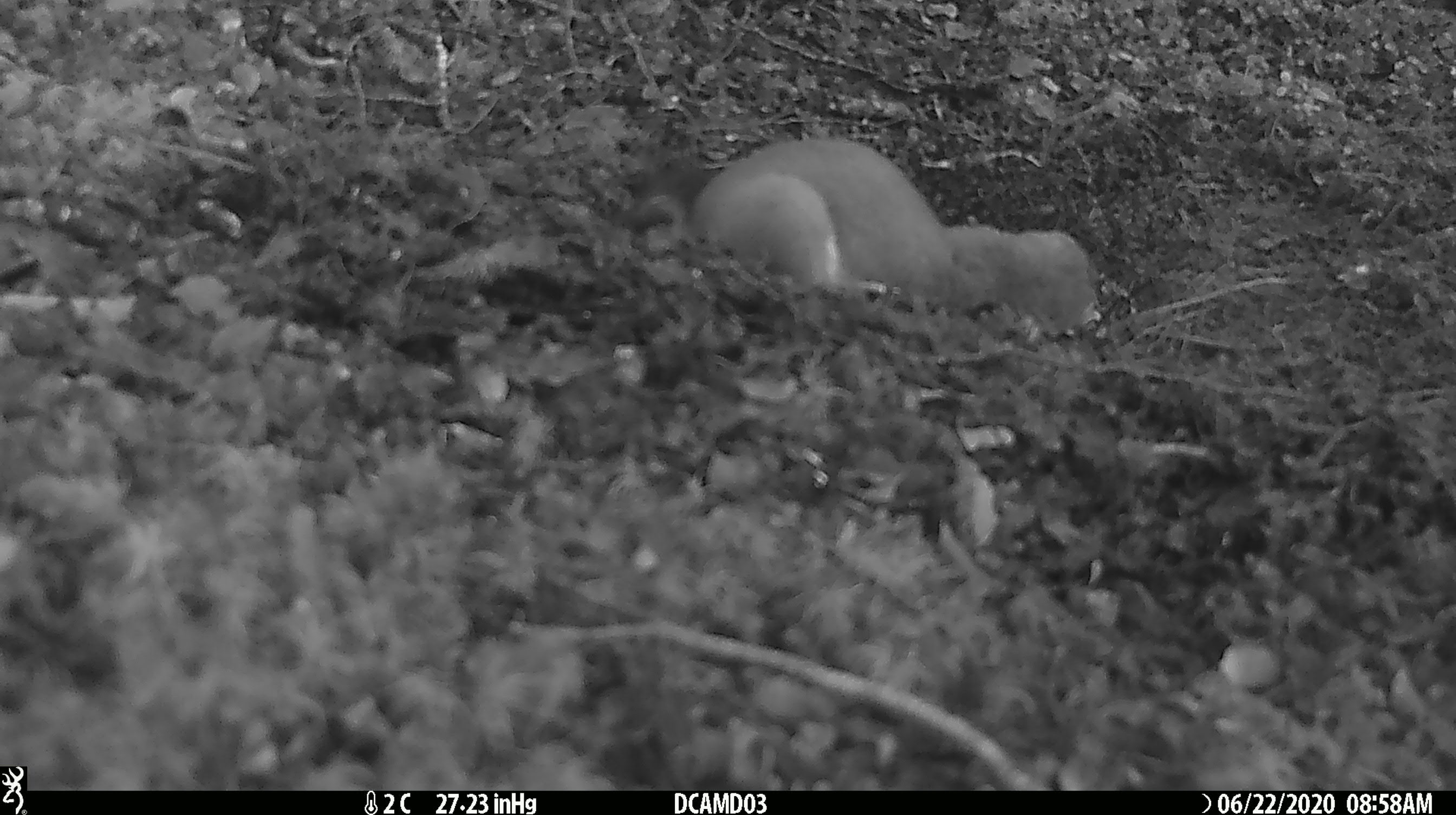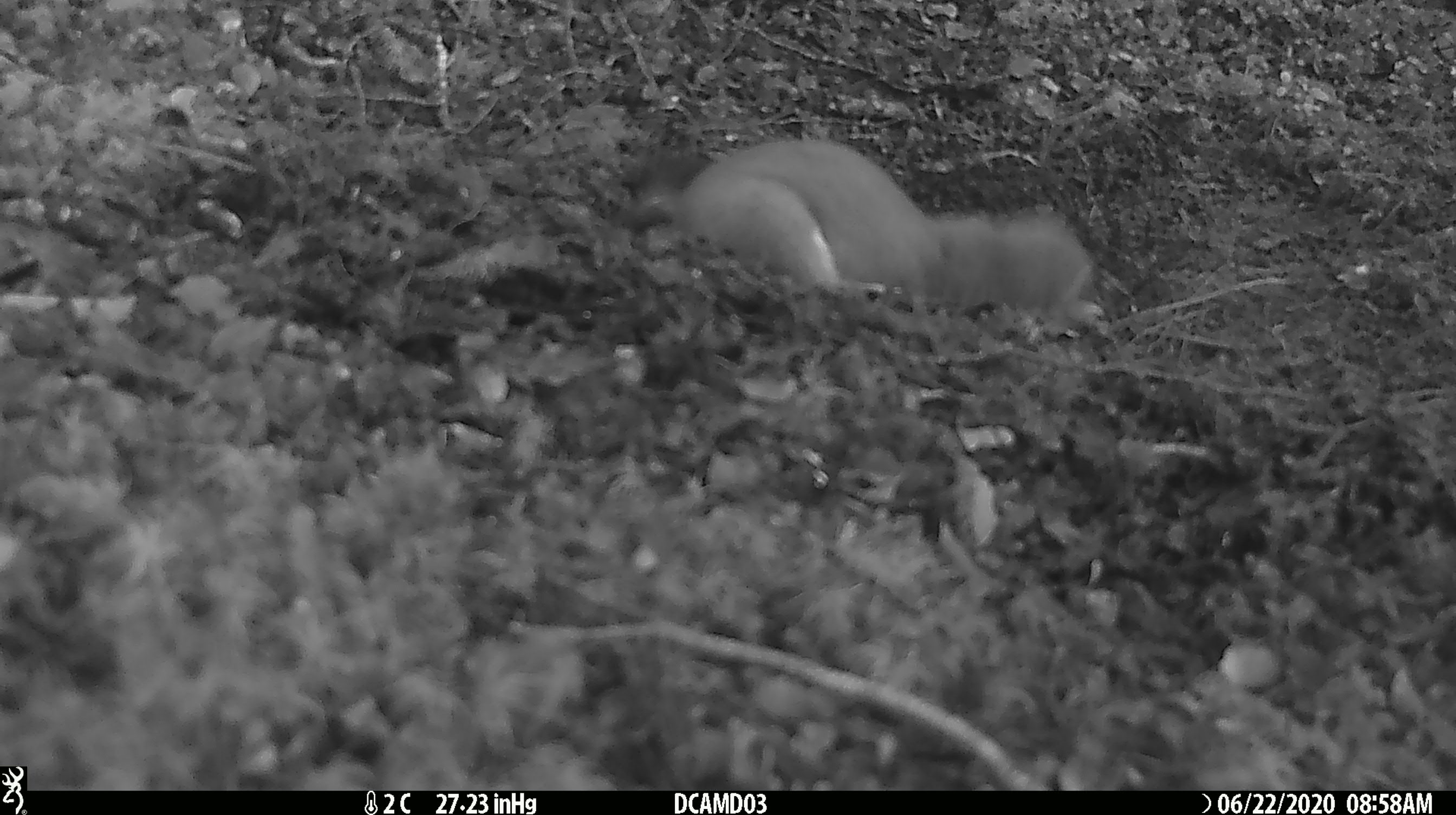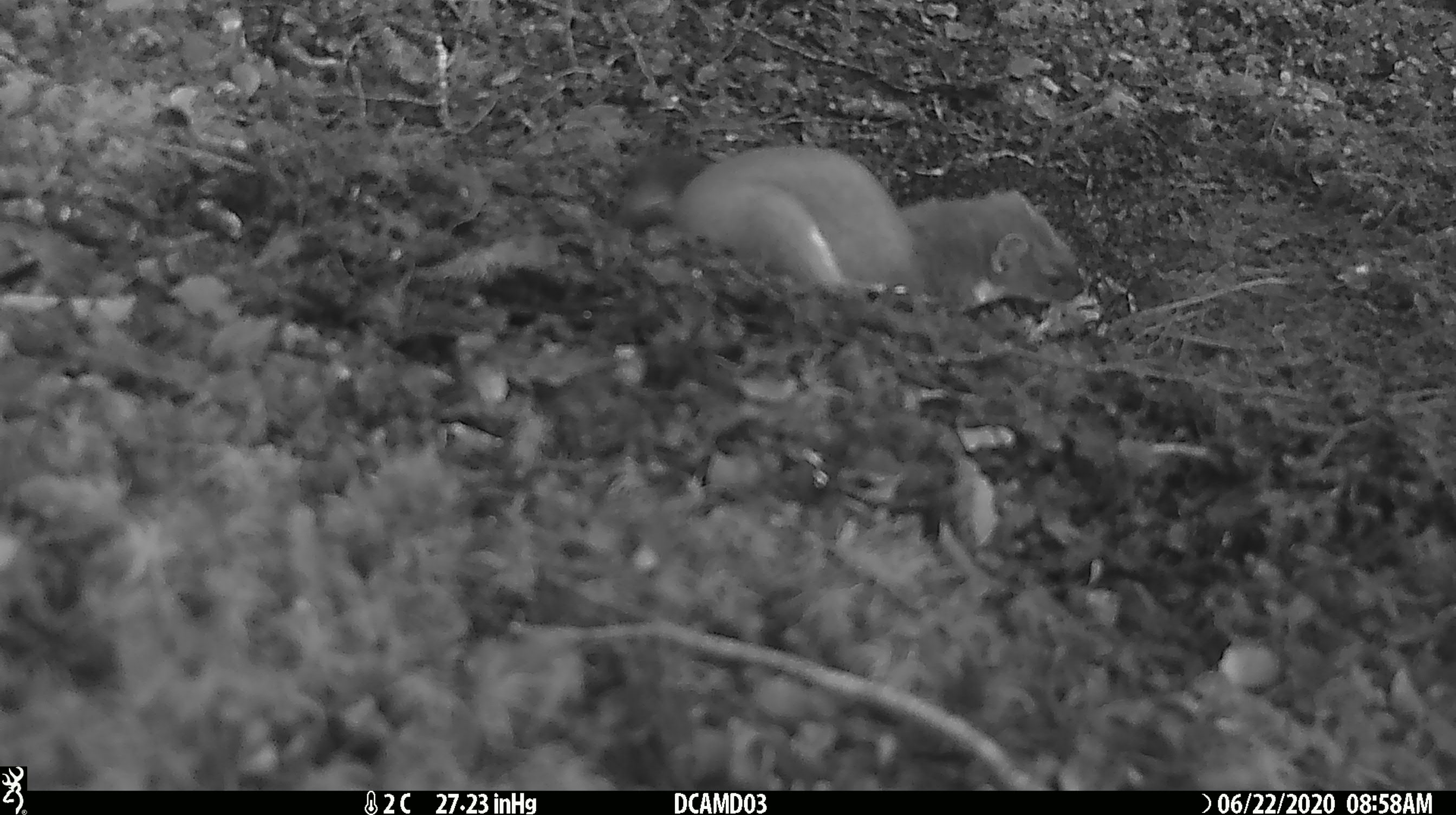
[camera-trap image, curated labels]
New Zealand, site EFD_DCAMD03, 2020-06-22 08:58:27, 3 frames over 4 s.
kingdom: Animalia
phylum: Chordata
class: Mammalia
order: Carnivora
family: Mustelidae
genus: Mustela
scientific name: Mustela erminea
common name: stoat